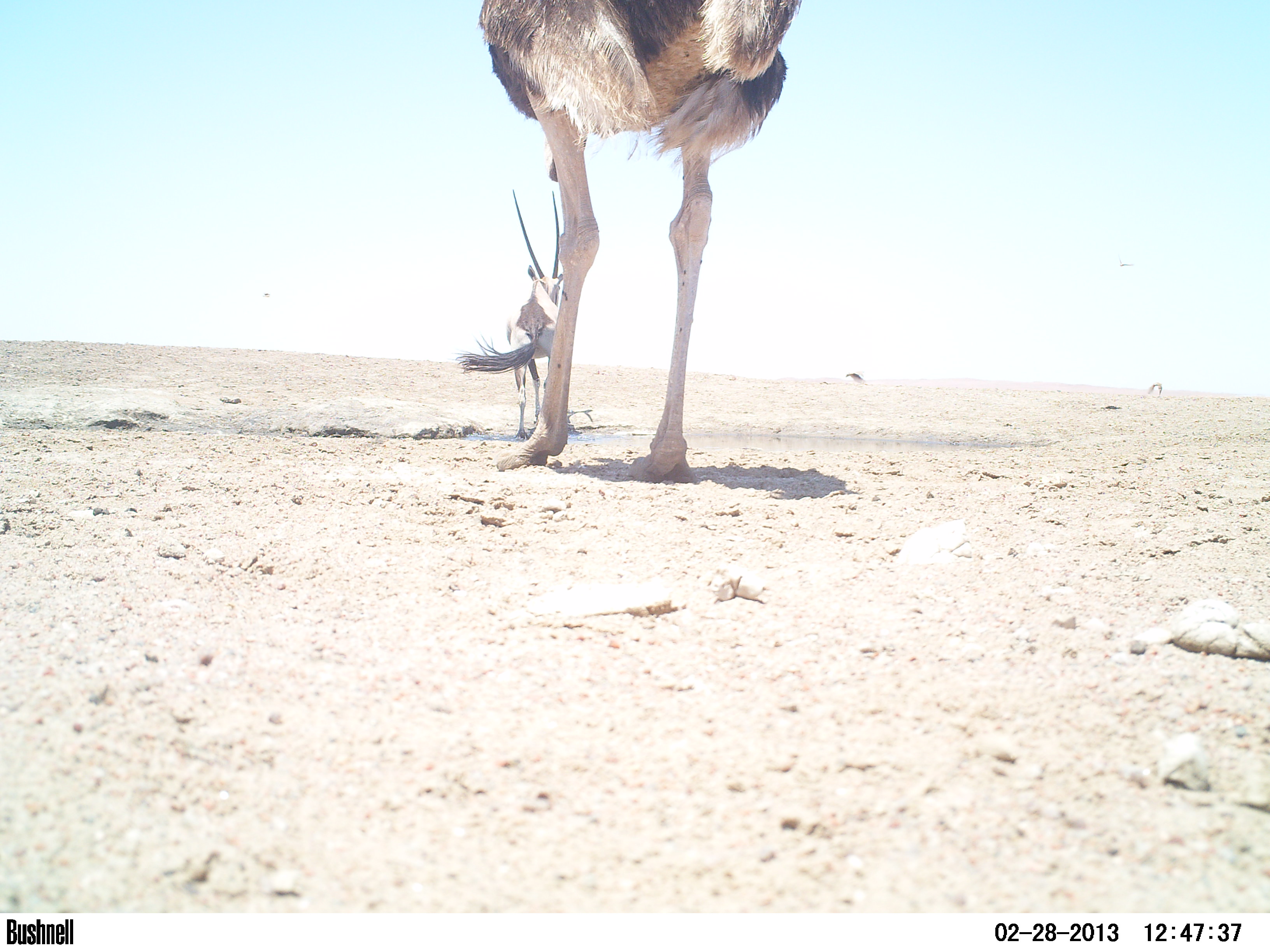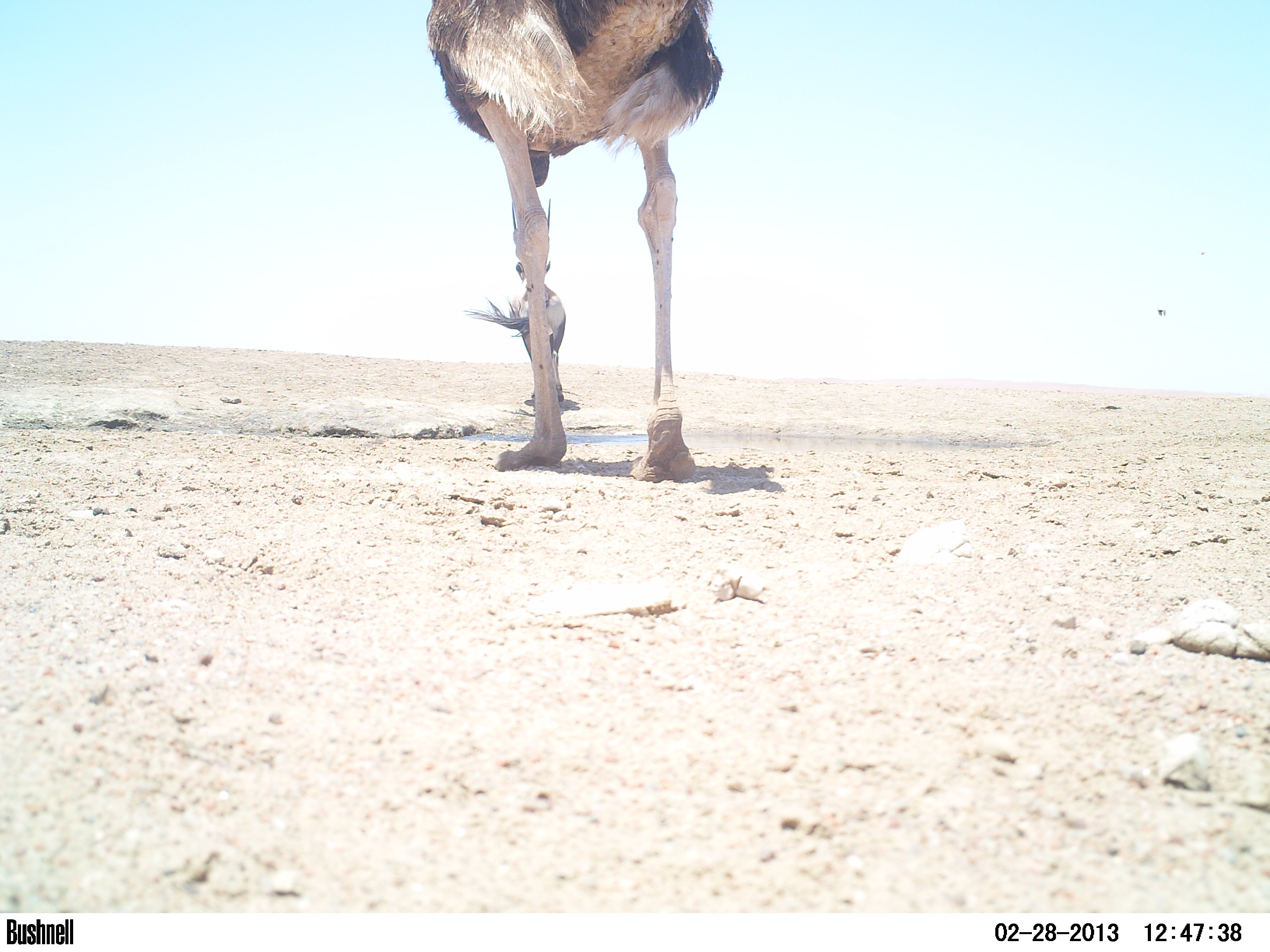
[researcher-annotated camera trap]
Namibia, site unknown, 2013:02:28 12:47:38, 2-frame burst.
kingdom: Animalia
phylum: Chordata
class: Aves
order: Struthioniformes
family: Struthionidae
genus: Struthio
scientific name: Struthio camelus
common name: common ostrich